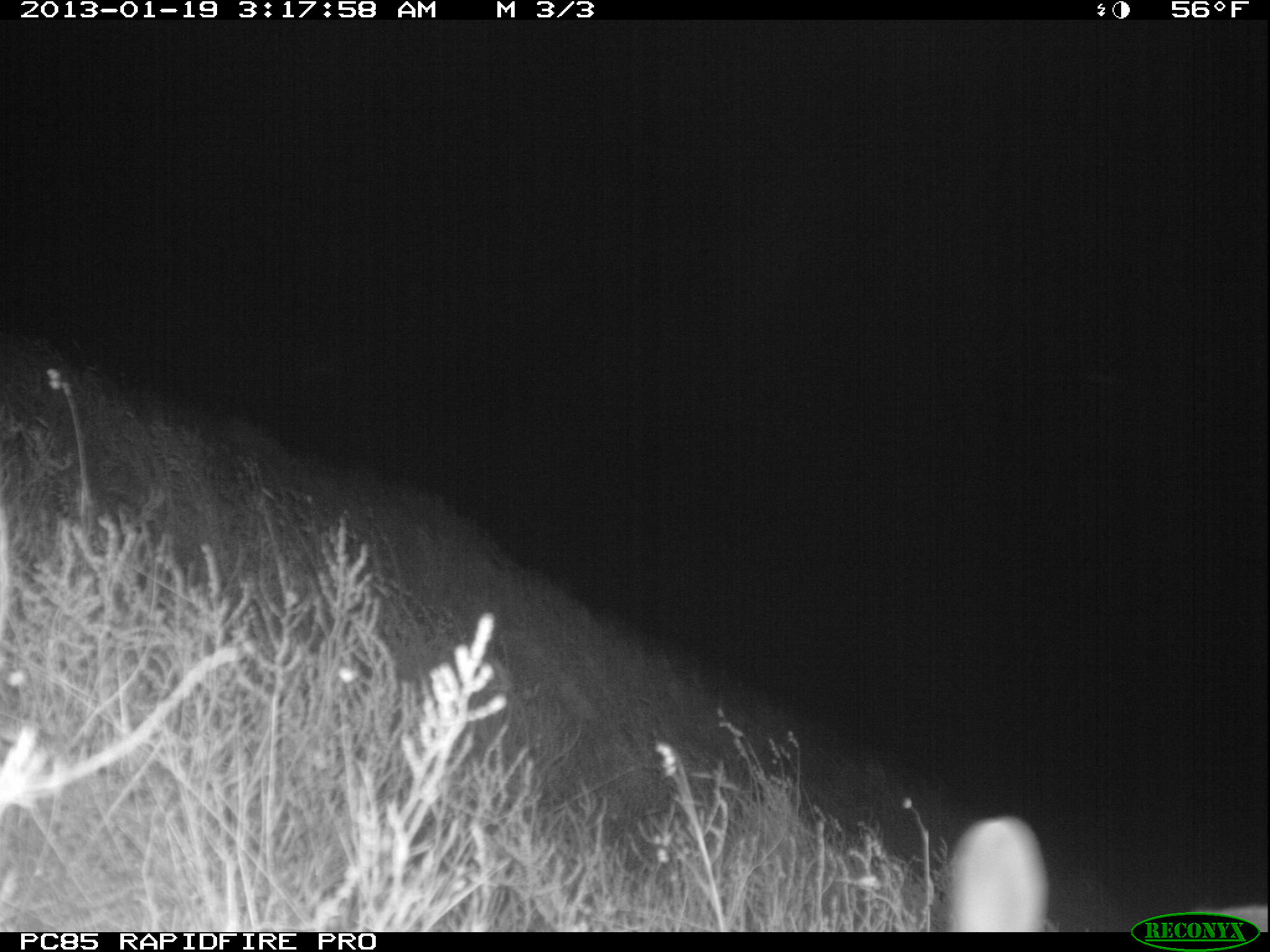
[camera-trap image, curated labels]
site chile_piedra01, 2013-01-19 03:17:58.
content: unidentified animal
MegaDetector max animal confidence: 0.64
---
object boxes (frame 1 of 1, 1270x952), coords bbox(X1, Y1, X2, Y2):
unknown: bbox(946, 808, 1053, 934)